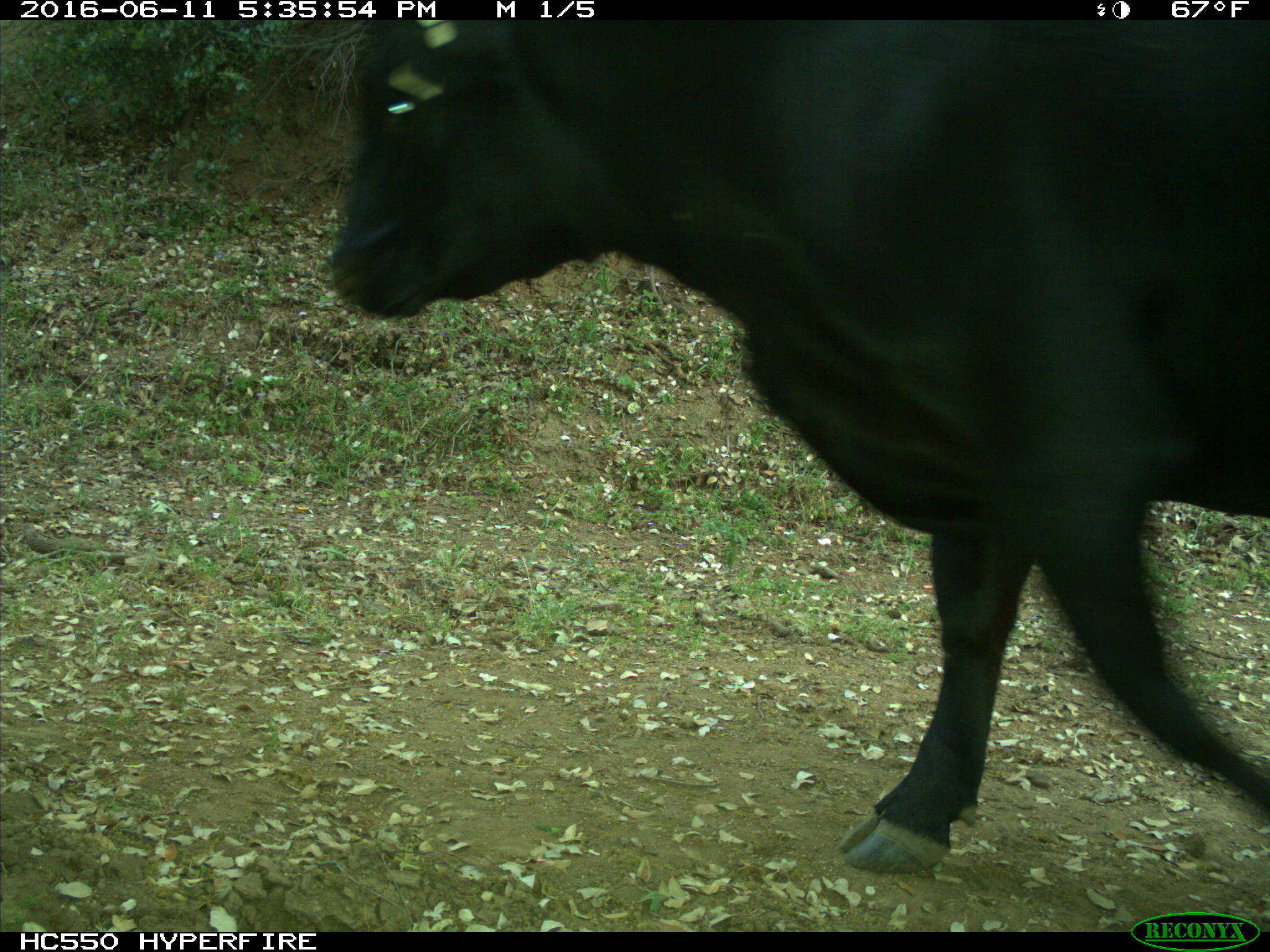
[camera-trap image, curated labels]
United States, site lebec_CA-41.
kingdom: Animalia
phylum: Chordata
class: Mammalia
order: Artiodactyla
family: Bovidae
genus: Bos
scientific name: Bos taurus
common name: domestic cow